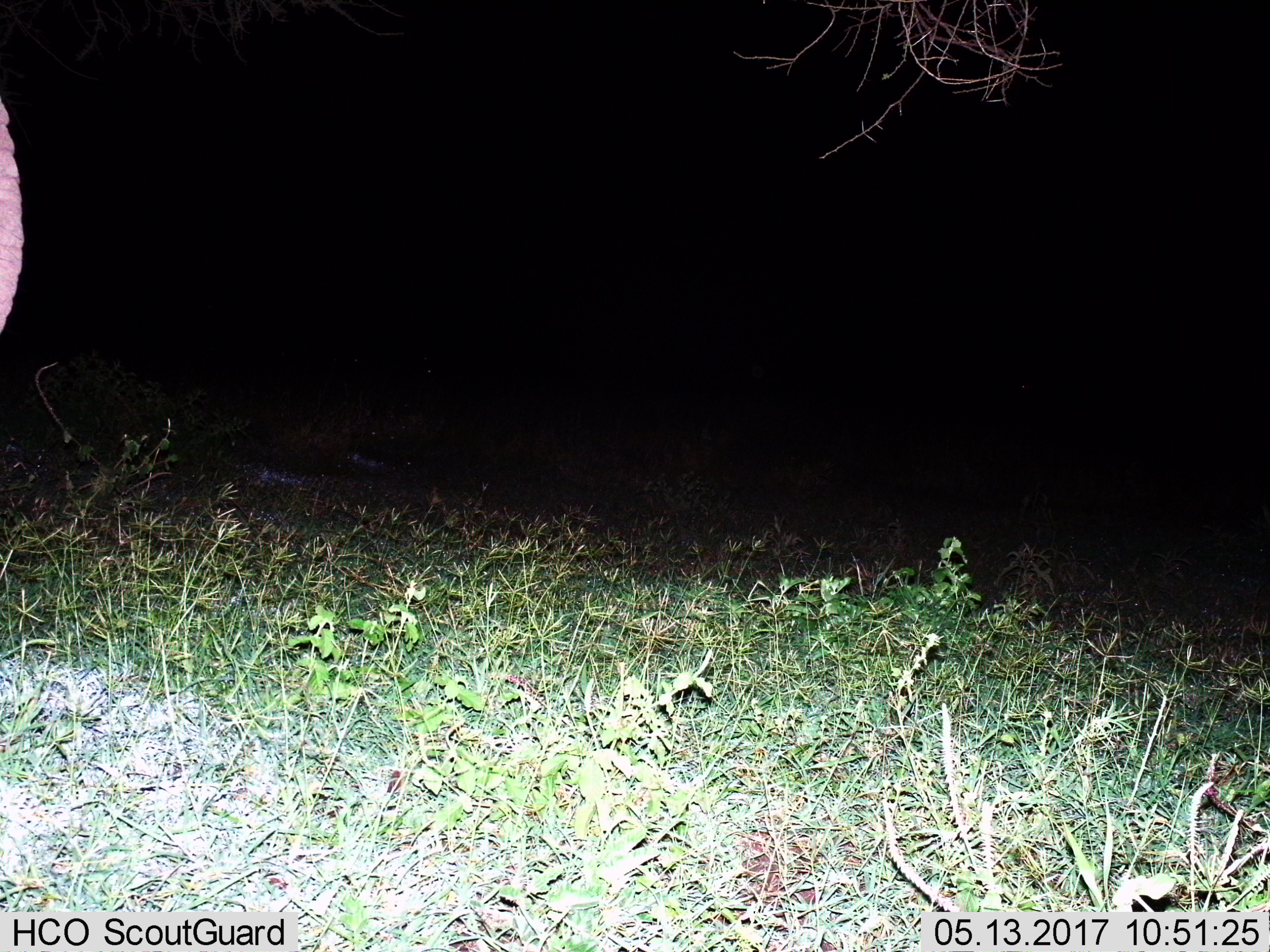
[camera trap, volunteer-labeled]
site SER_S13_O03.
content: unidentified animal